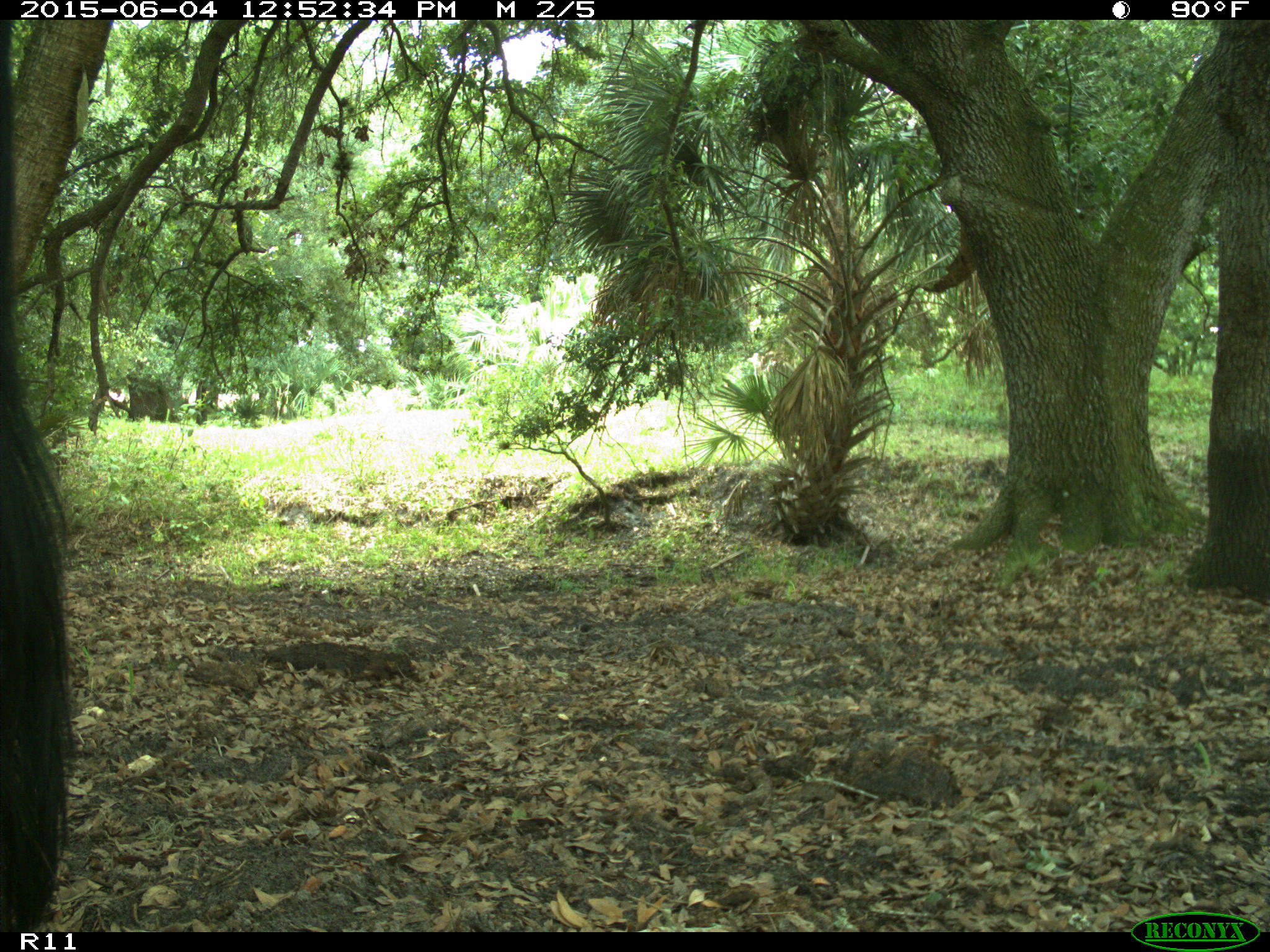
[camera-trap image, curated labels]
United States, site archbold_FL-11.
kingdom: Animalia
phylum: Chordata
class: Mammalia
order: Artiodactyla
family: Bovidae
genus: Bos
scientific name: Bos taurus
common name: domestic cow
Bos taurus (domestic cow).